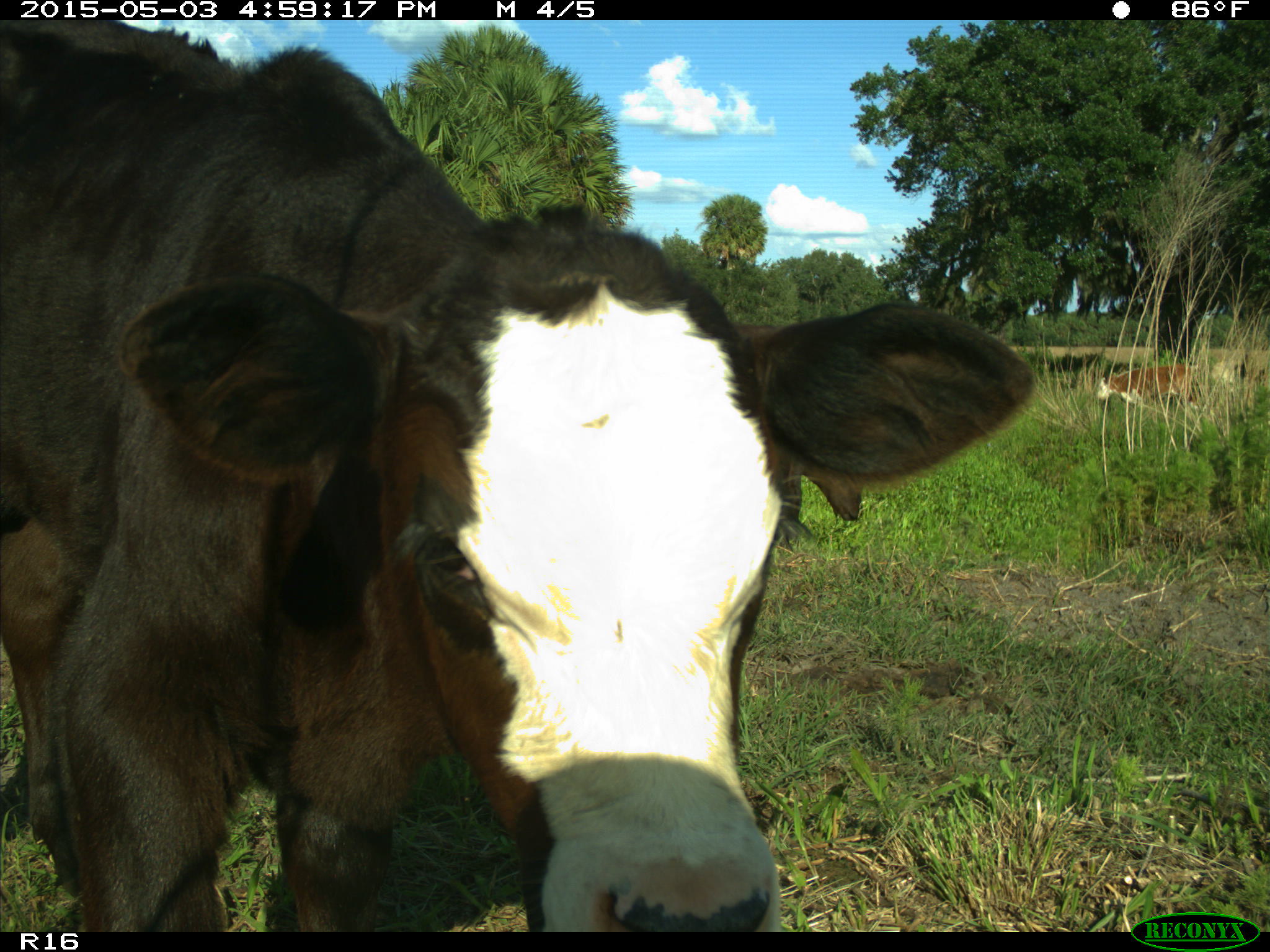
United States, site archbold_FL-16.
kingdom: Animalia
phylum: Chordata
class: Mammalia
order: Artiodactyla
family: Bovidae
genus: Bos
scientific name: Bos taurus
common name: domestic cow